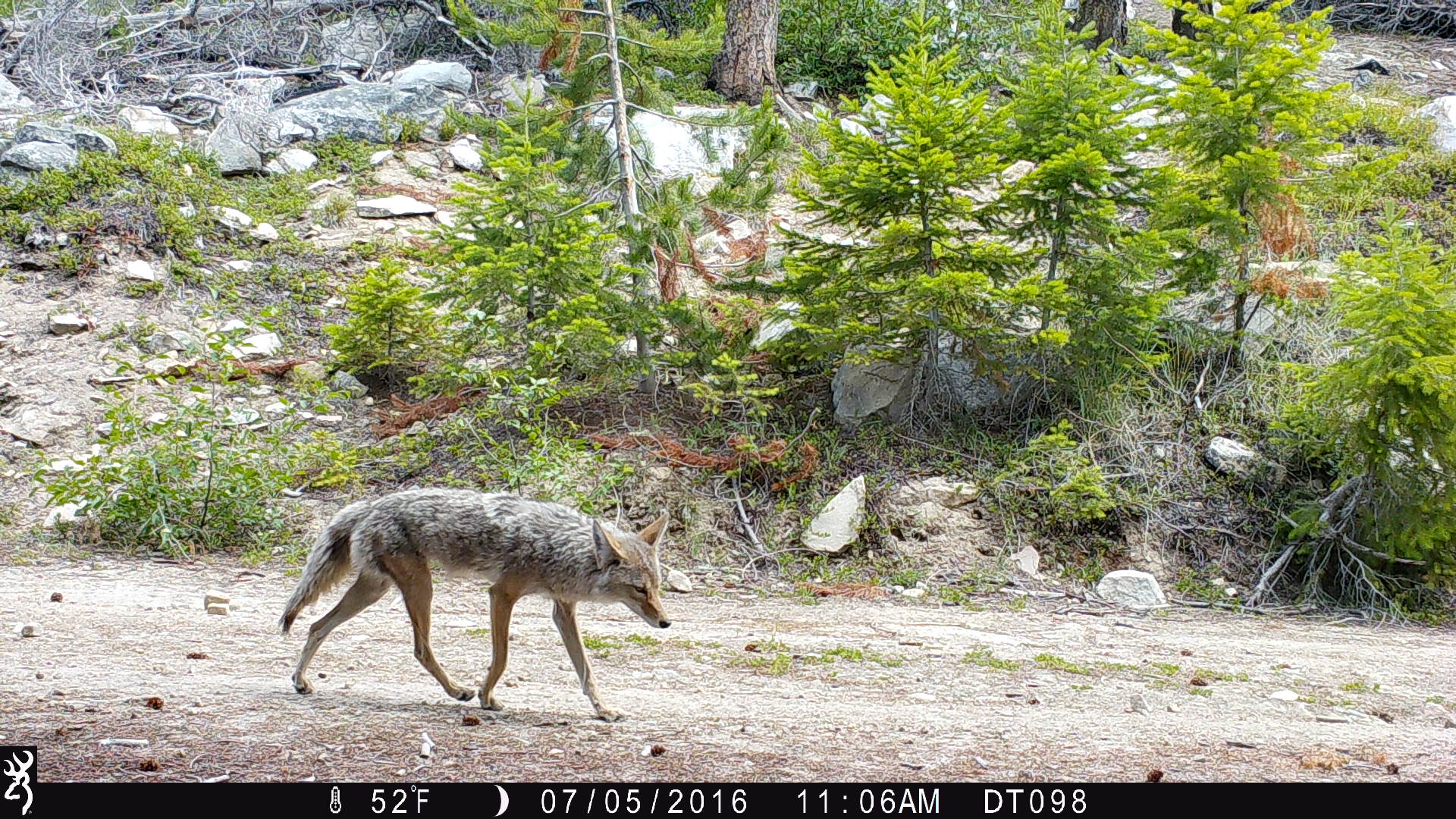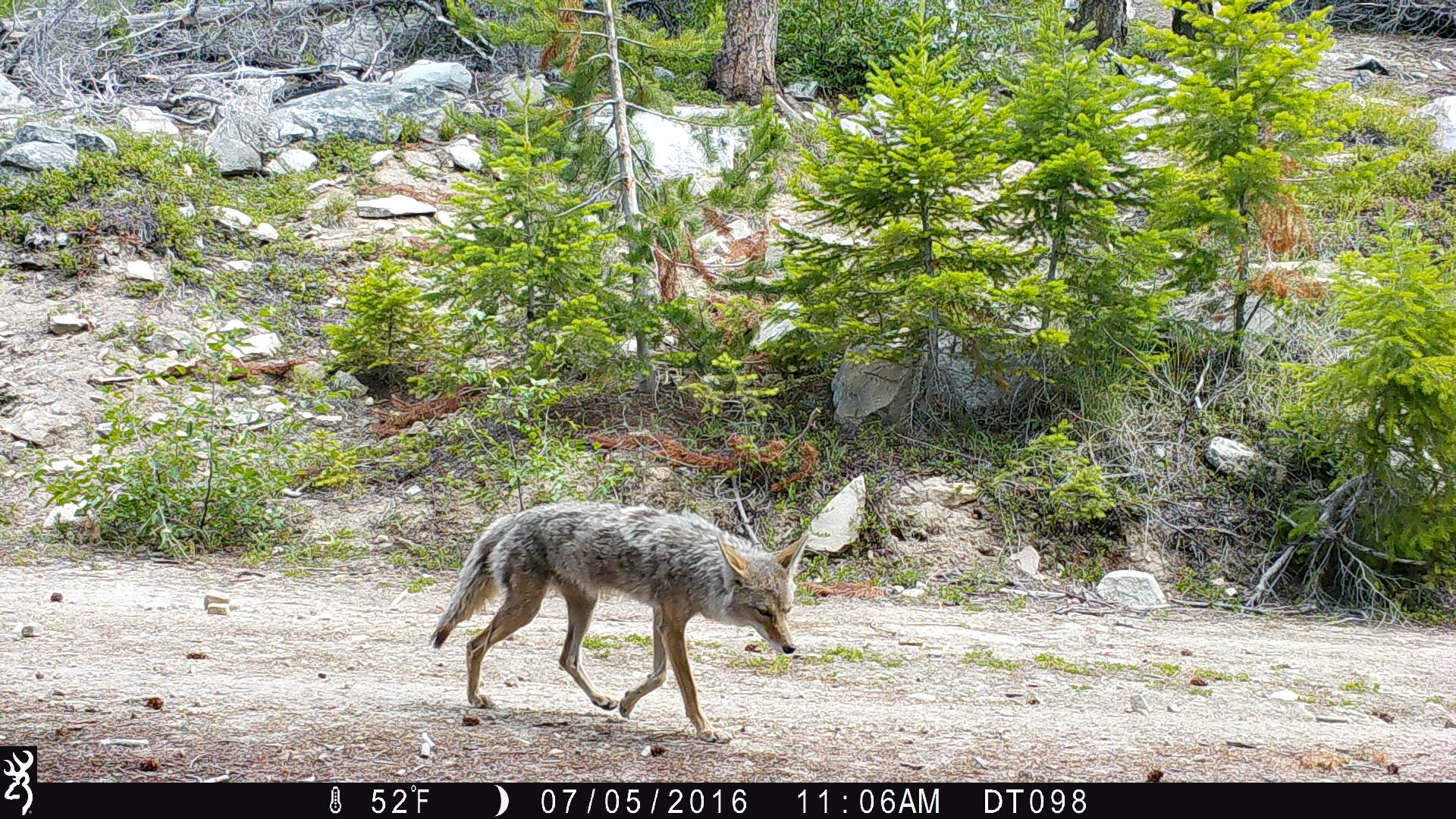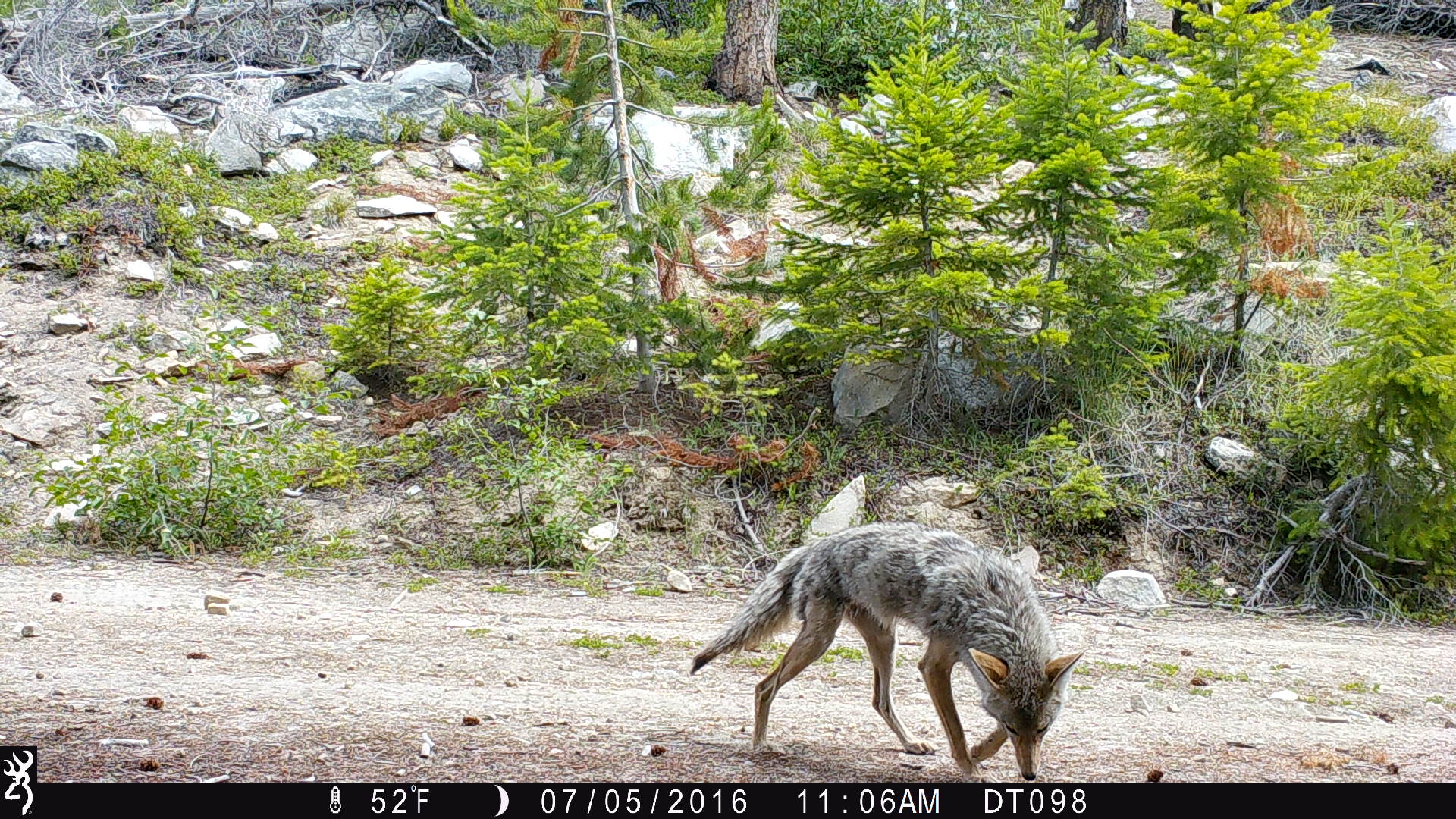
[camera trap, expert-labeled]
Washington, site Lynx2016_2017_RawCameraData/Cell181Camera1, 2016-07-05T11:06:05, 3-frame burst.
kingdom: Animalia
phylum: Chordata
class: Mammalia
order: Carnivora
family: Canidae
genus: Canis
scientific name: Canis latrans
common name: coyote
Canis latrans (coyote). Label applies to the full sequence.